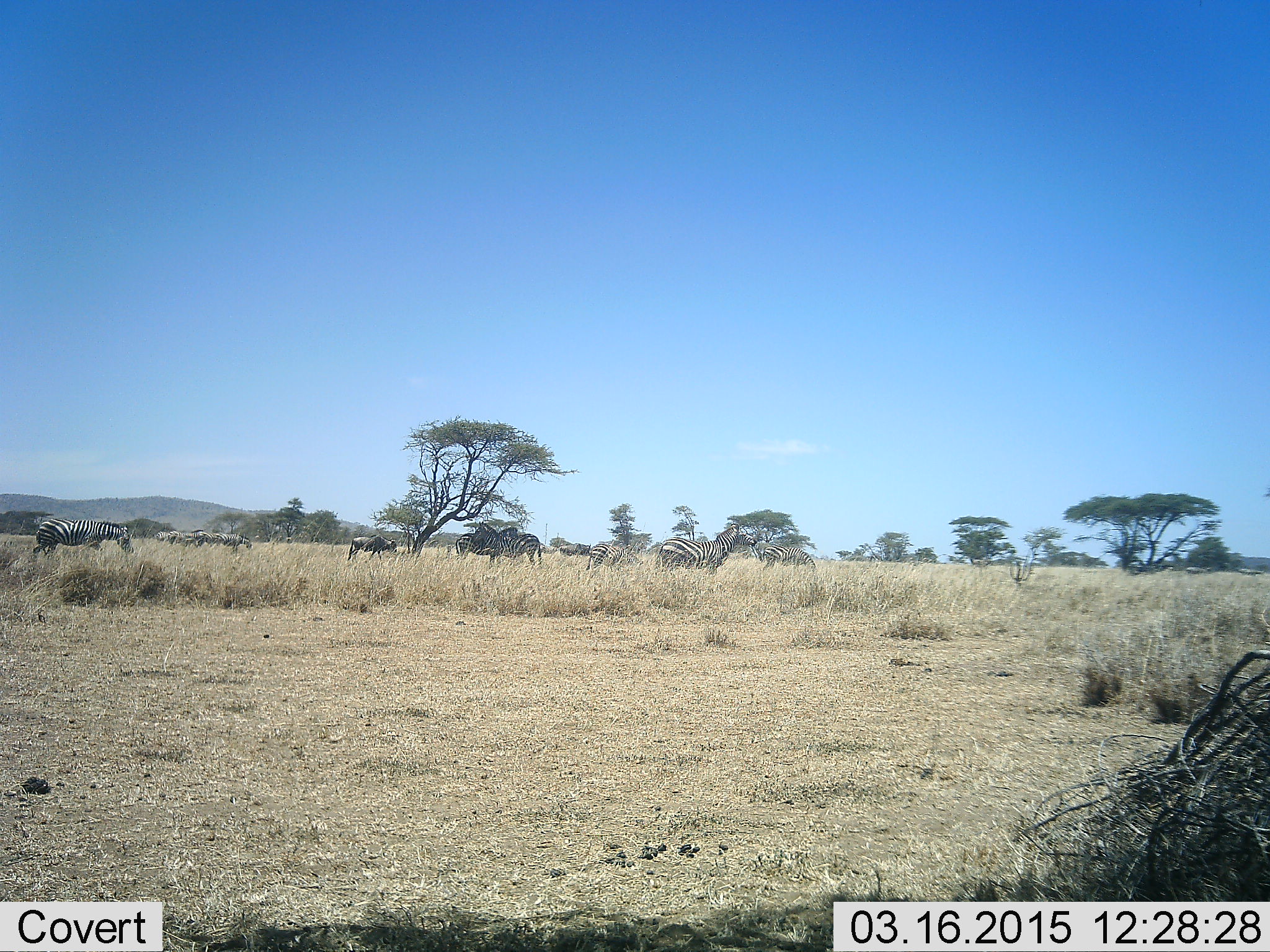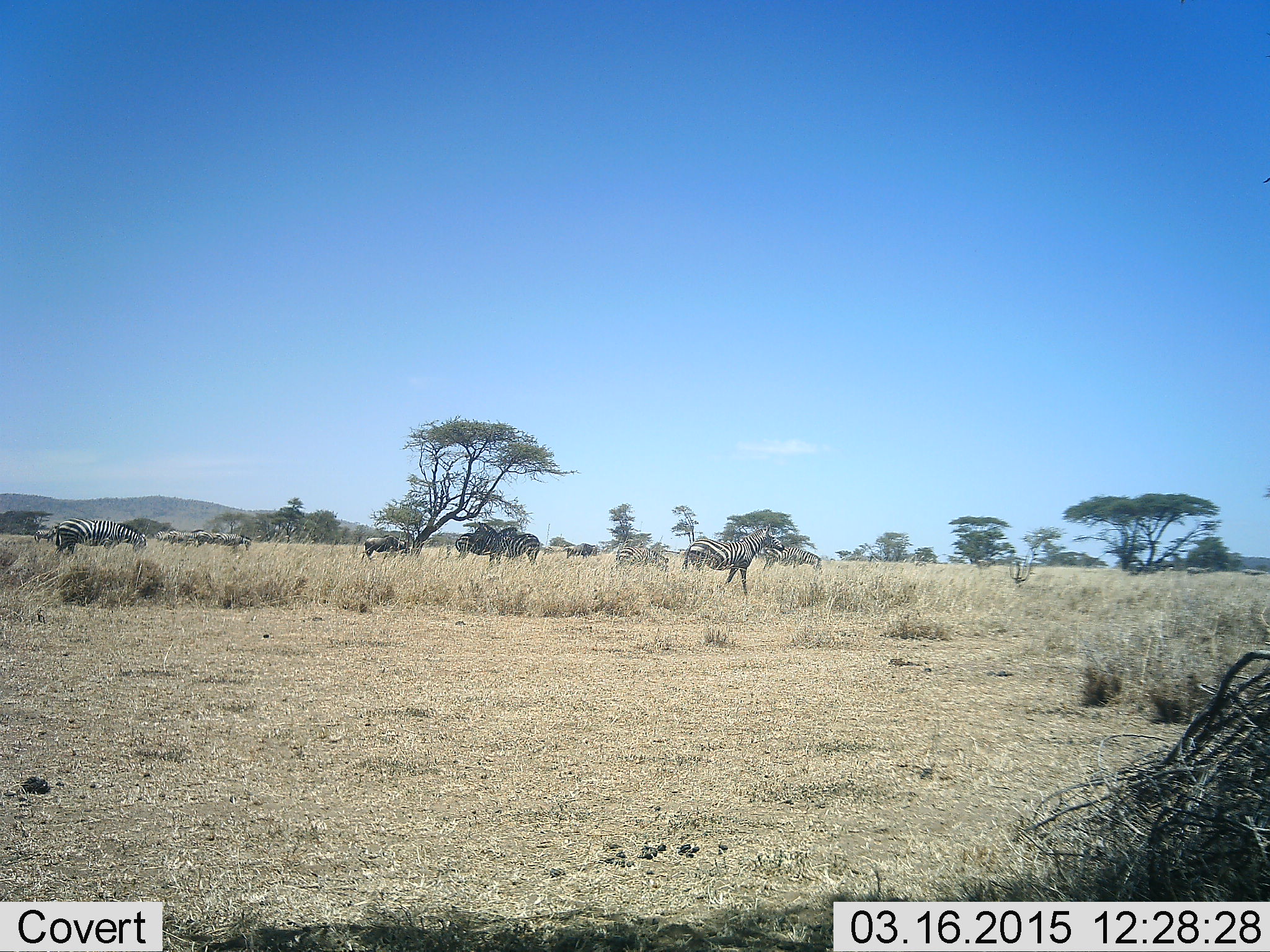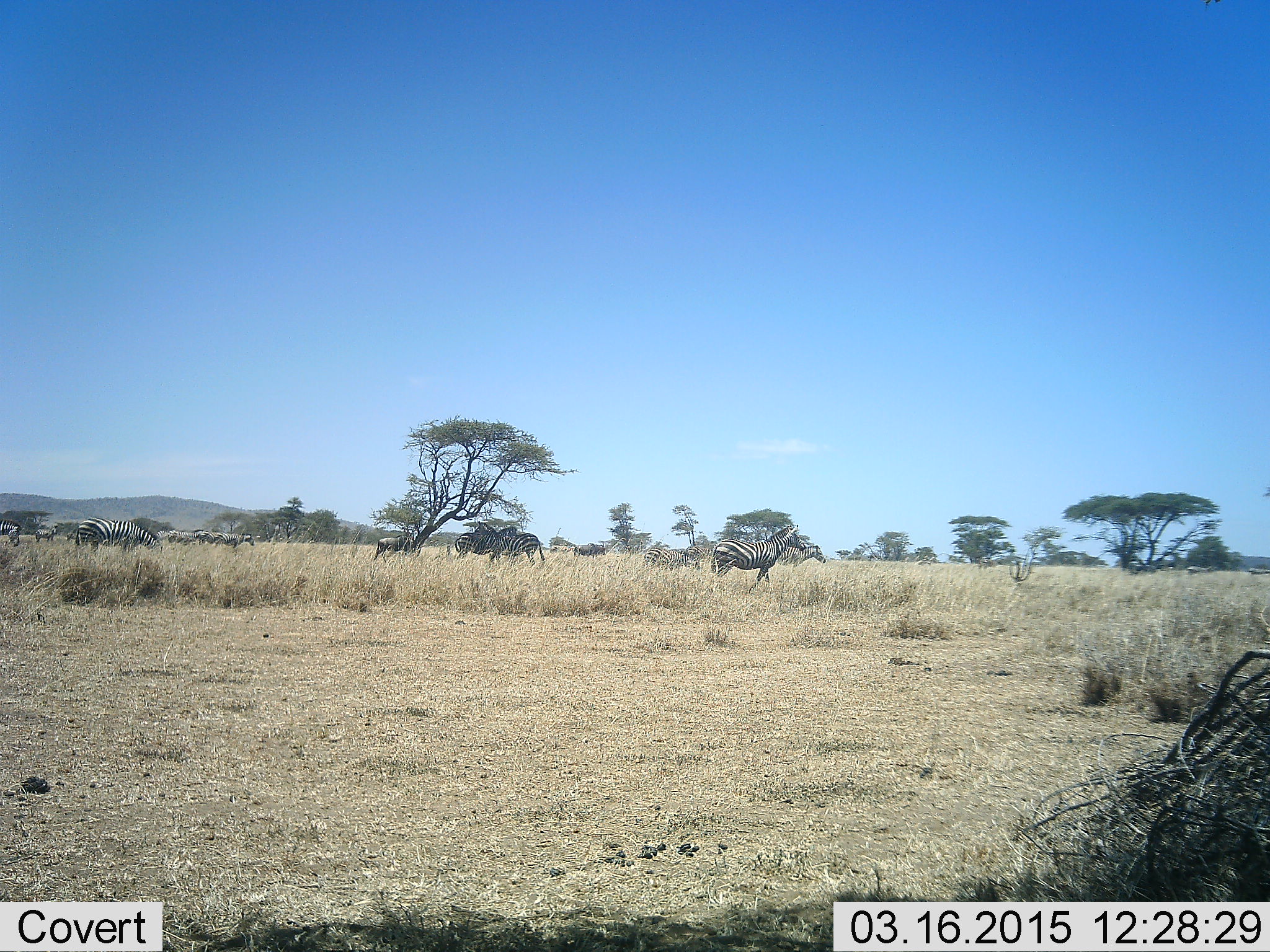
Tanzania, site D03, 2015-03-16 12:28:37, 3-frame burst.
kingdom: Animalia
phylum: Chordata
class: Mammalia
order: Perissodactyla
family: Equidae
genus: Equus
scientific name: Equus quagga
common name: plains zebra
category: zebra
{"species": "zebra (plains zebra) (Equus quagga)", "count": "11-50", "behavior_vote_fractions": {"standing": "53%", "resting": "0%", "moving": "88%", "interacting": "0%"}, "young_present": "0%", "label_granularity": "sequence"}